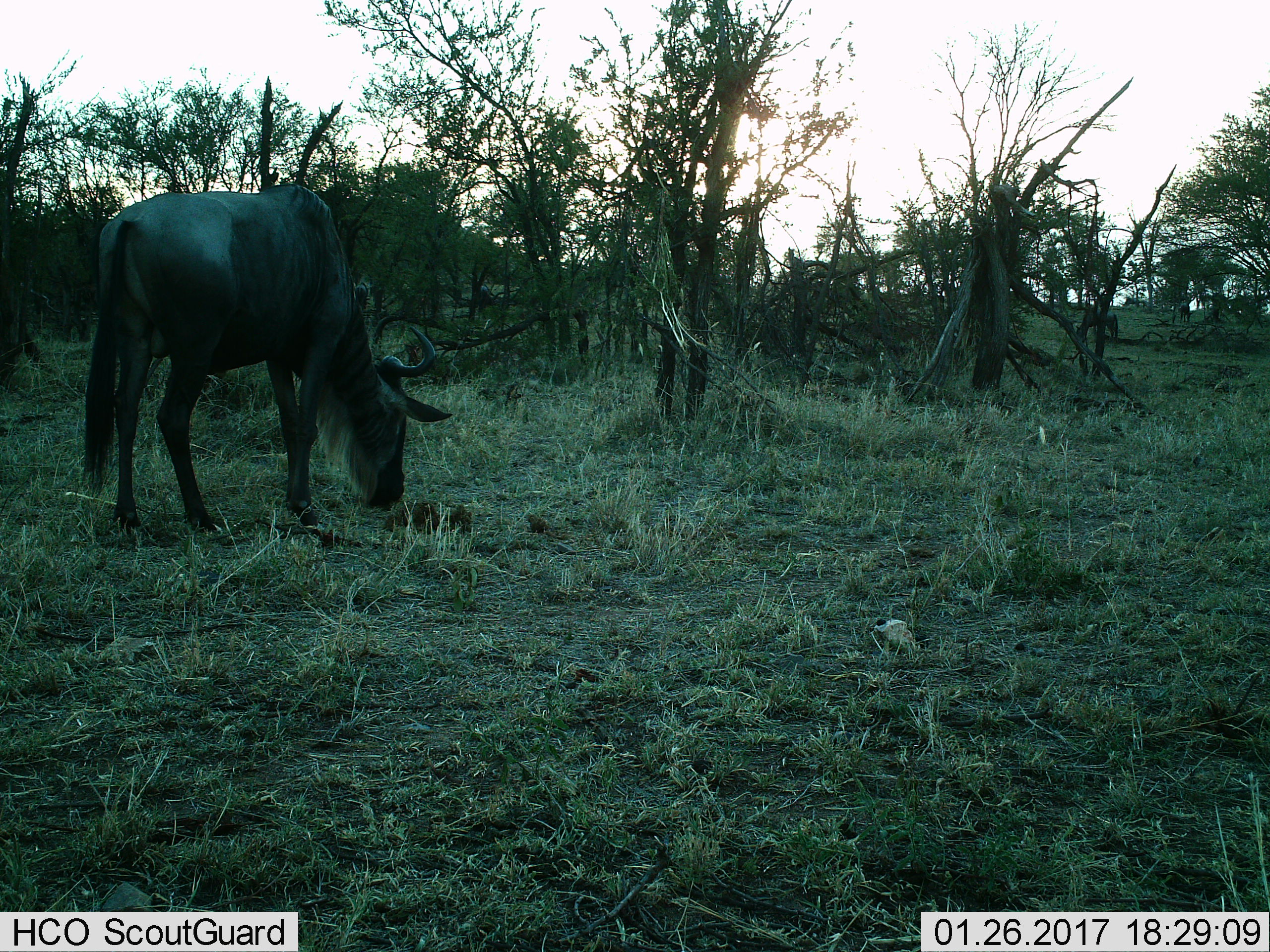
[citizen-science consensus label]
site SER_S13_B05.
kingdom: Animalia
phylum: Chordata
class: Mammalia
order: Artiodactyla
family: Bovidae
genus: Connochaetes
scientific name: Connochaetes taurinus taurinus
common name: blue wildebeest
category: wildebeestblue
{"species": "wildebeestblue (blue wildebeest) (Connochaetes taurinus taurinus)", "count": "1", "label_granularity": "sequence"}